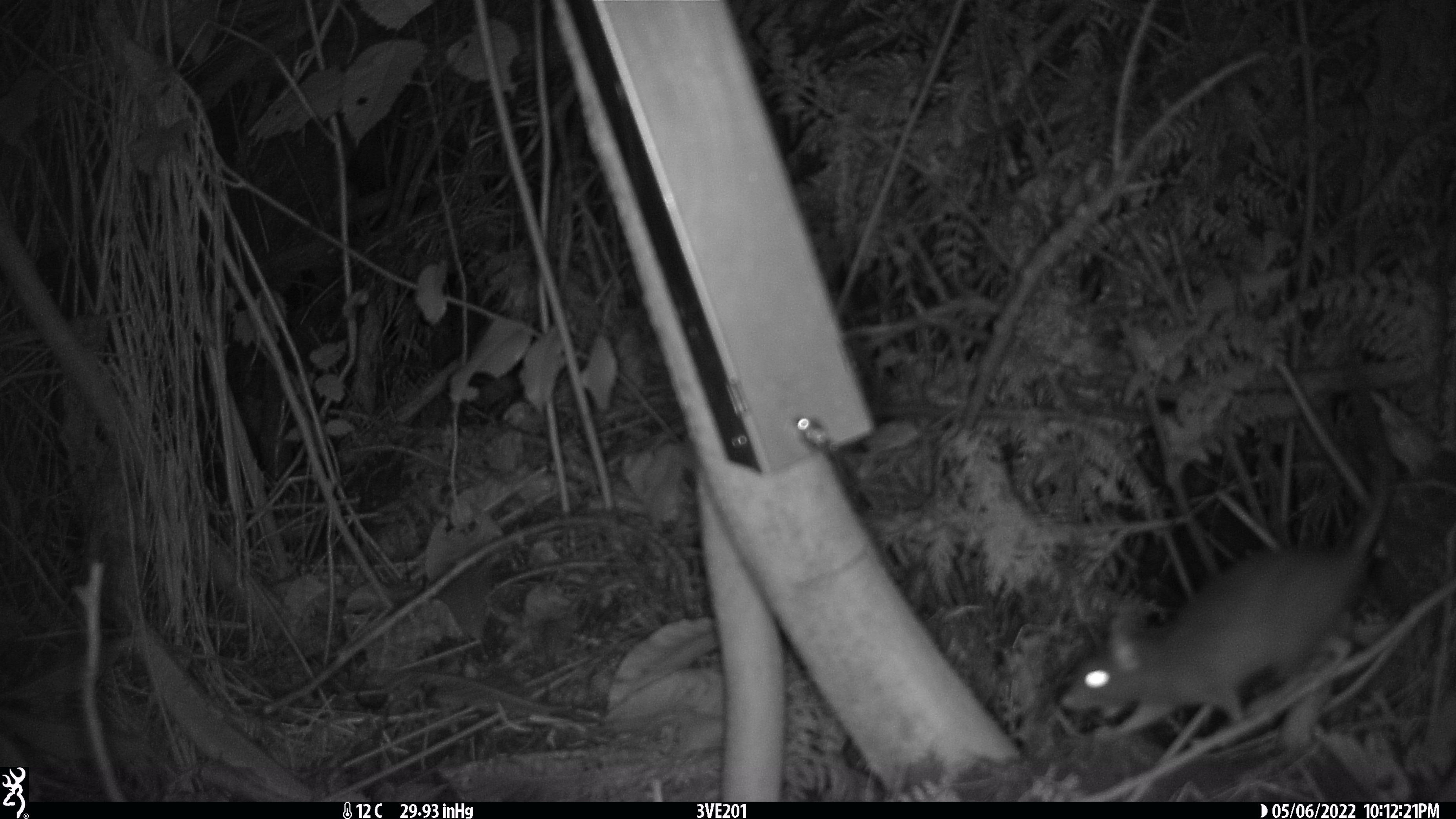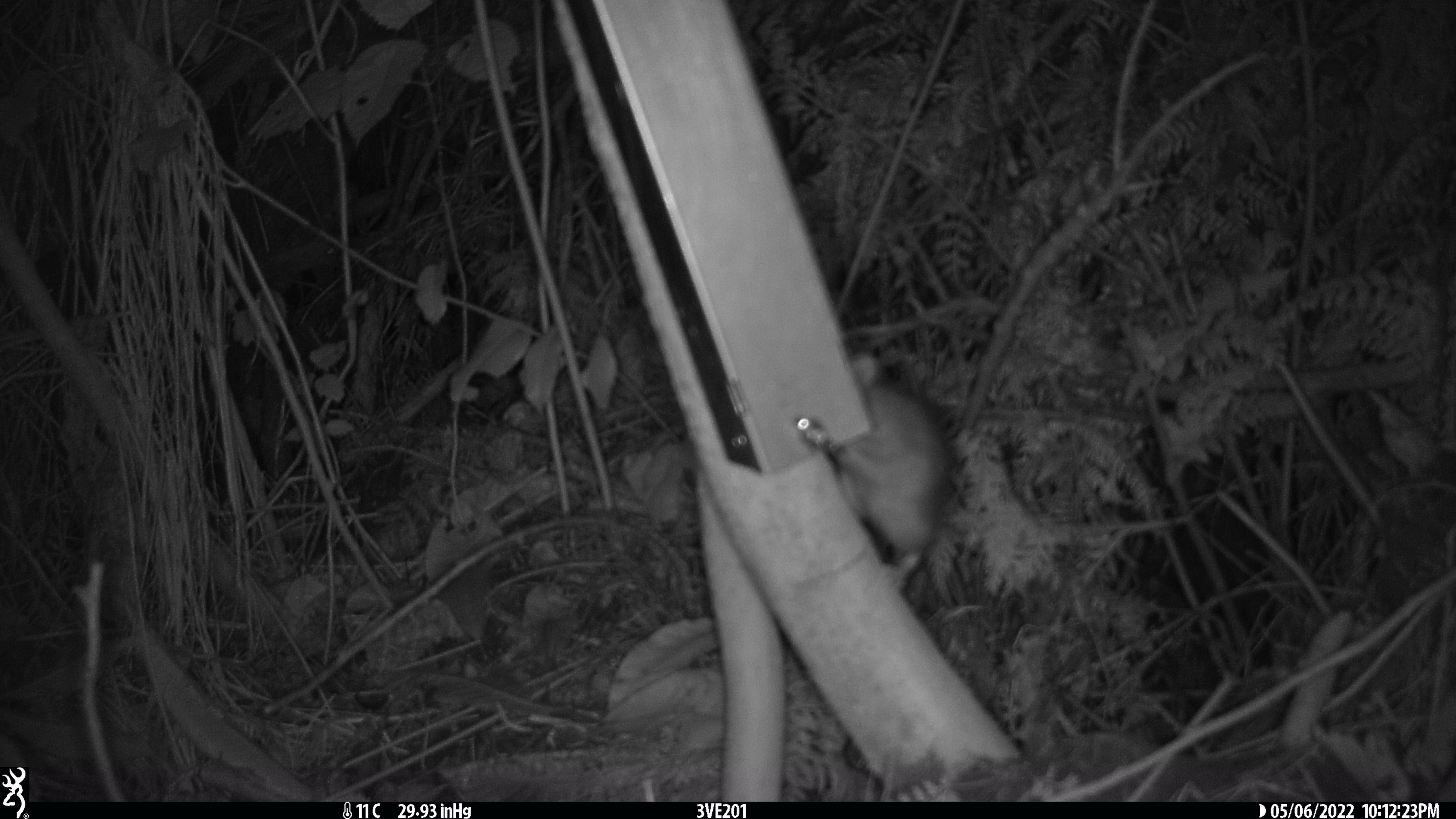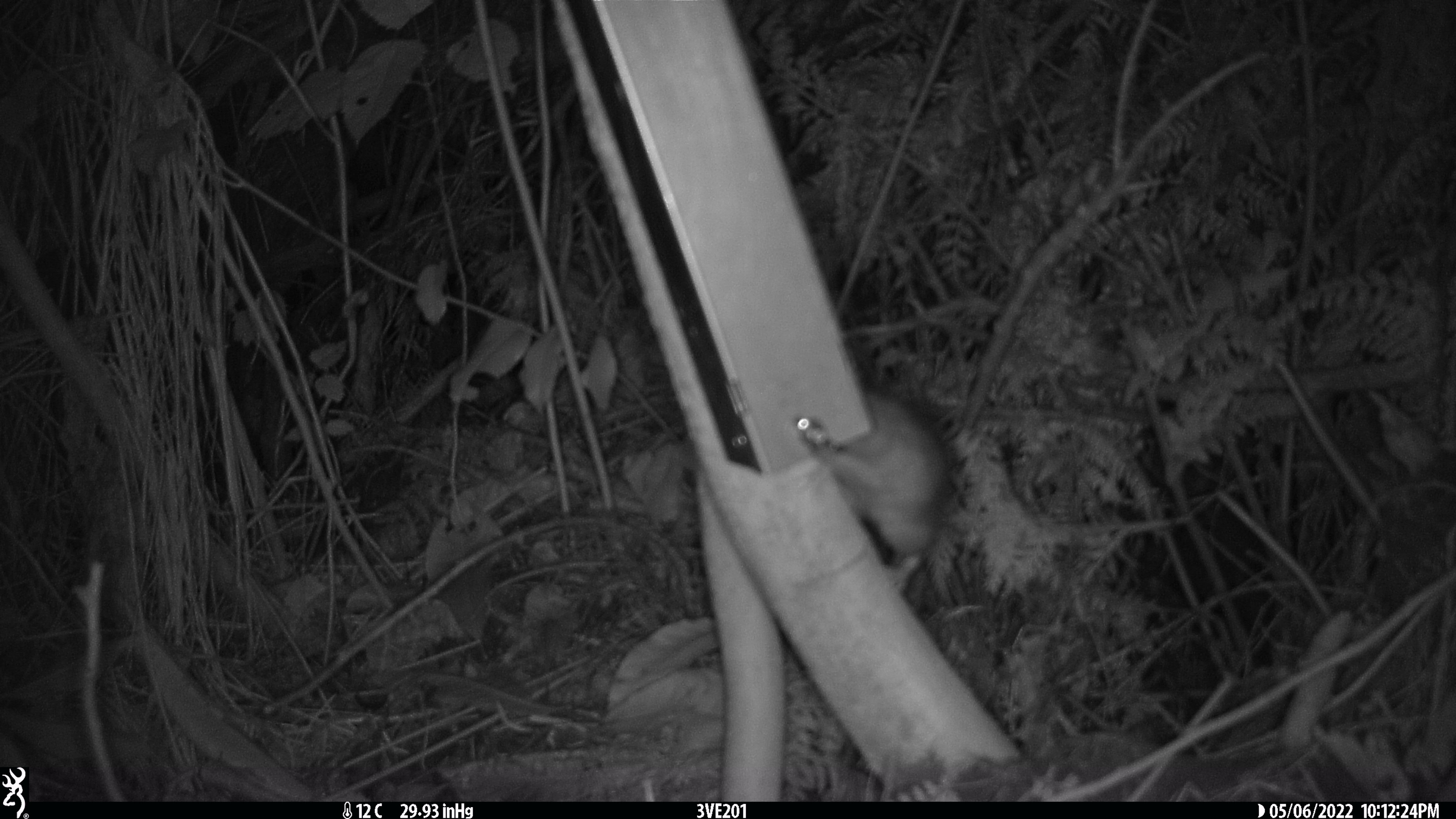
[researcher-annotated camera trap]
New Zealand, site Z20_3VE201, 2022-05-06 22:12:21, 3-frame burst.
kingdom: Animalia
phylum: Chordata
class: Mammalia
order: Rodentia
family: Muridae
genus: Rattus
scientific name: Rattus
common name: rat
Rat (Rattus).